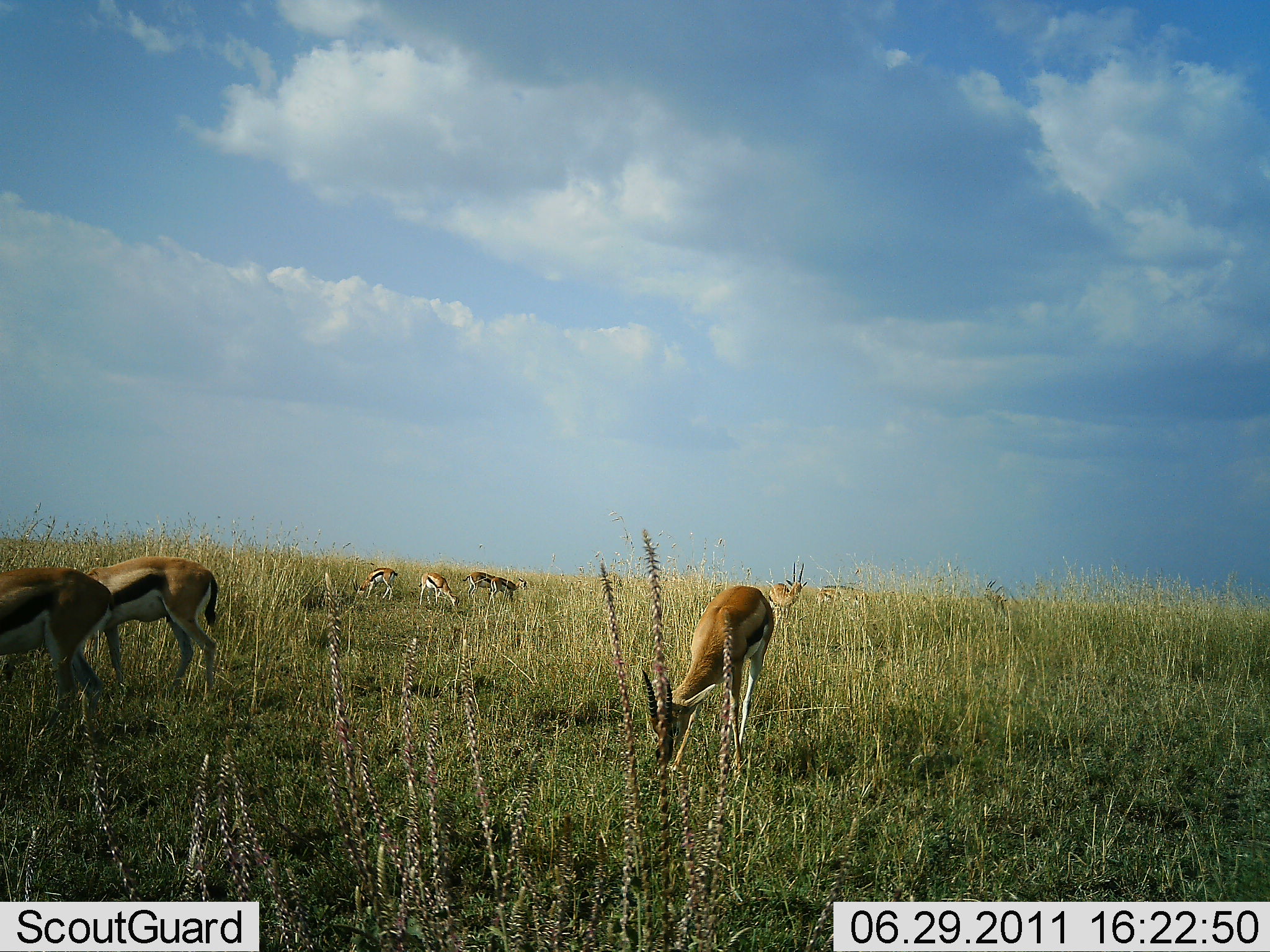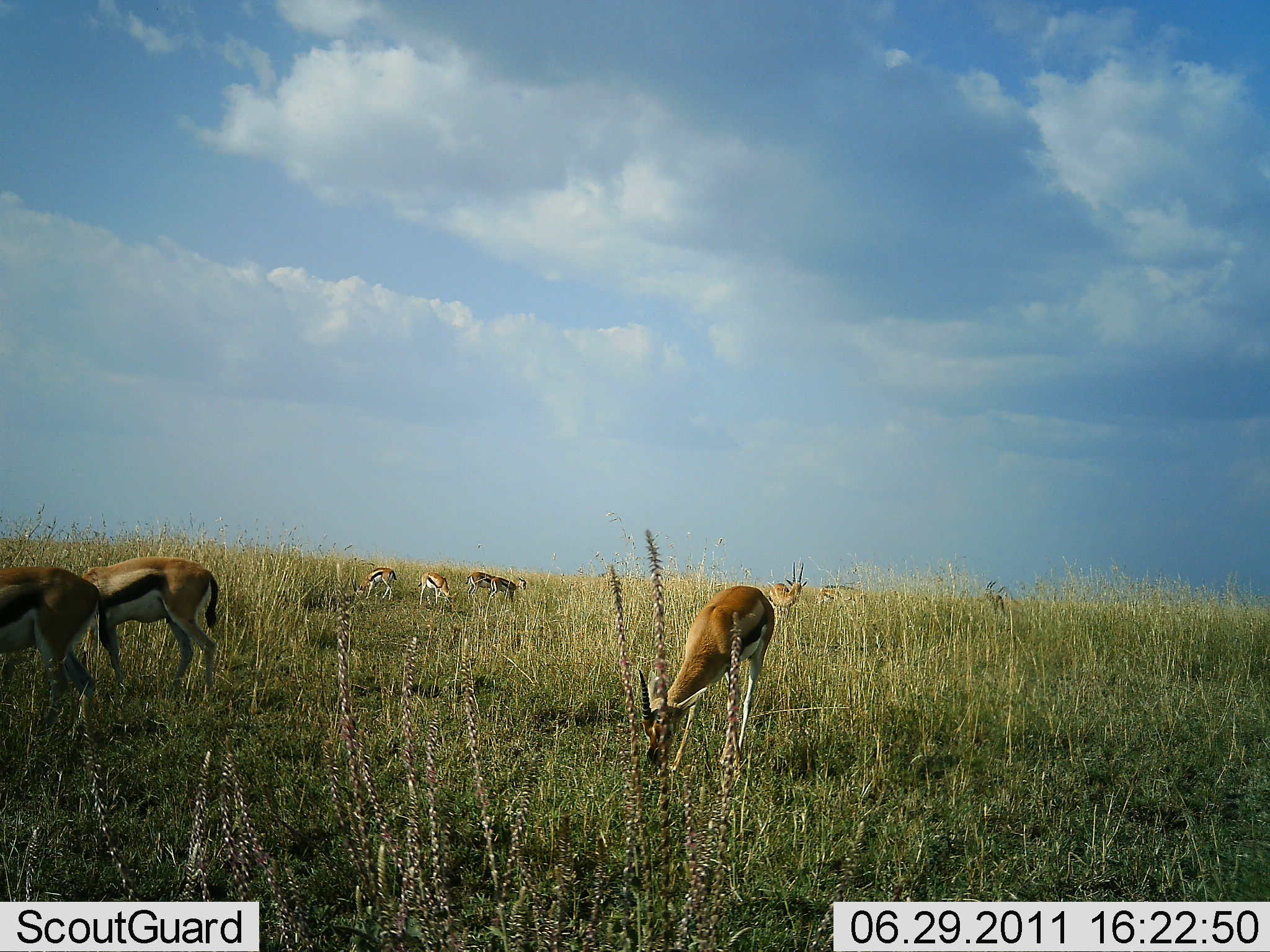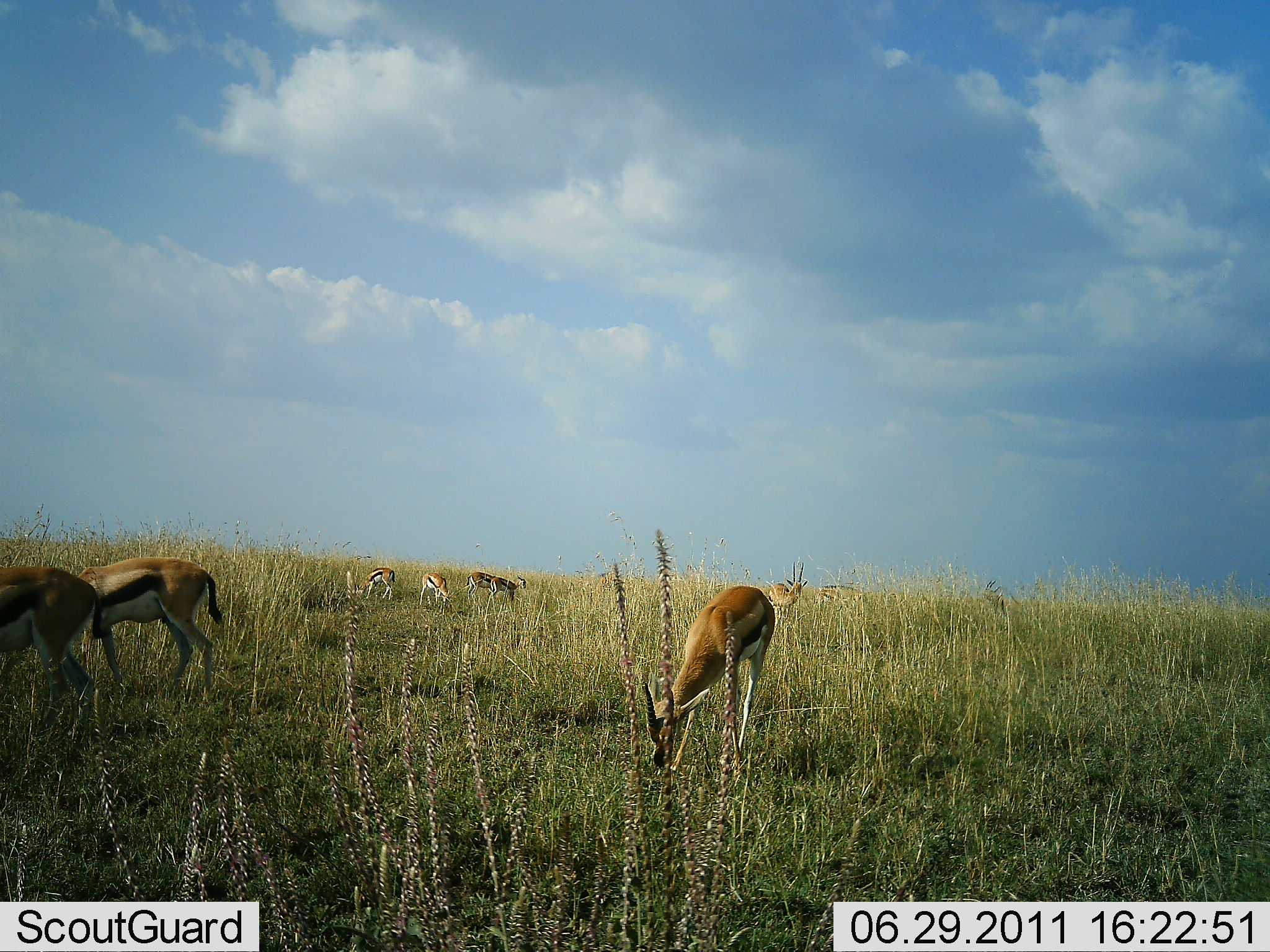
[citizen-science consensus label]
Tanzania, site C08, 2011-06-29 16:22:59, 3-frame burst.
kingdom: Animalia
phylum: Chordata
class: Mammalia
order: Artiodactyla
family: Bovidae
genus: Eudorcas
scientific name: Eudorcas thomsonii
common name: thomson's gazelle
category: gazellethomsons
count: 8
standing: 46%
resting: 0%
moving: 8%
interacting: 0%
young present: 0%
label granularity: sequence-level